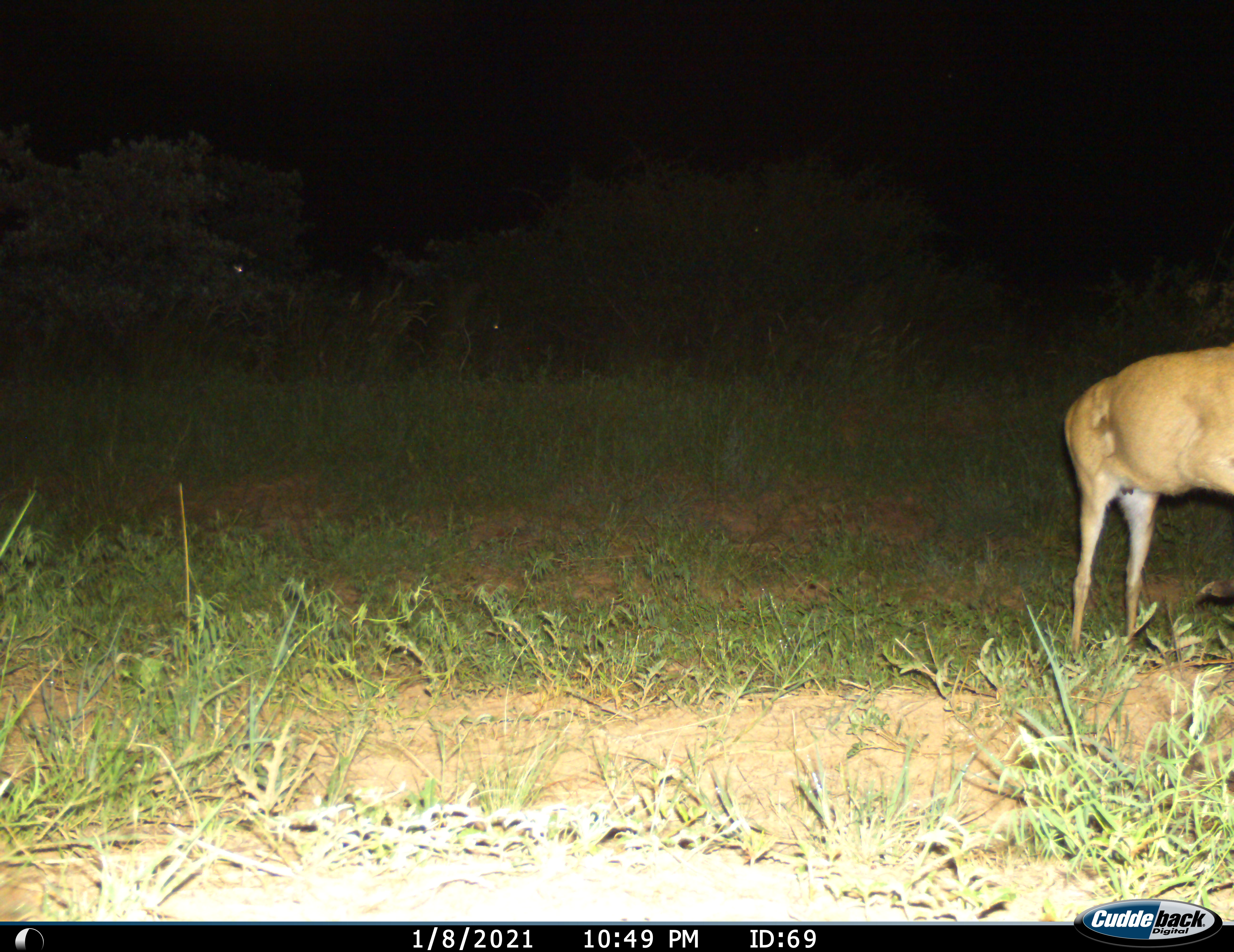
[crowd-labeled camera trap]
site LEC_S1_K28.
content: unidentified animal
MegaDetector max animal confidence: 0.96